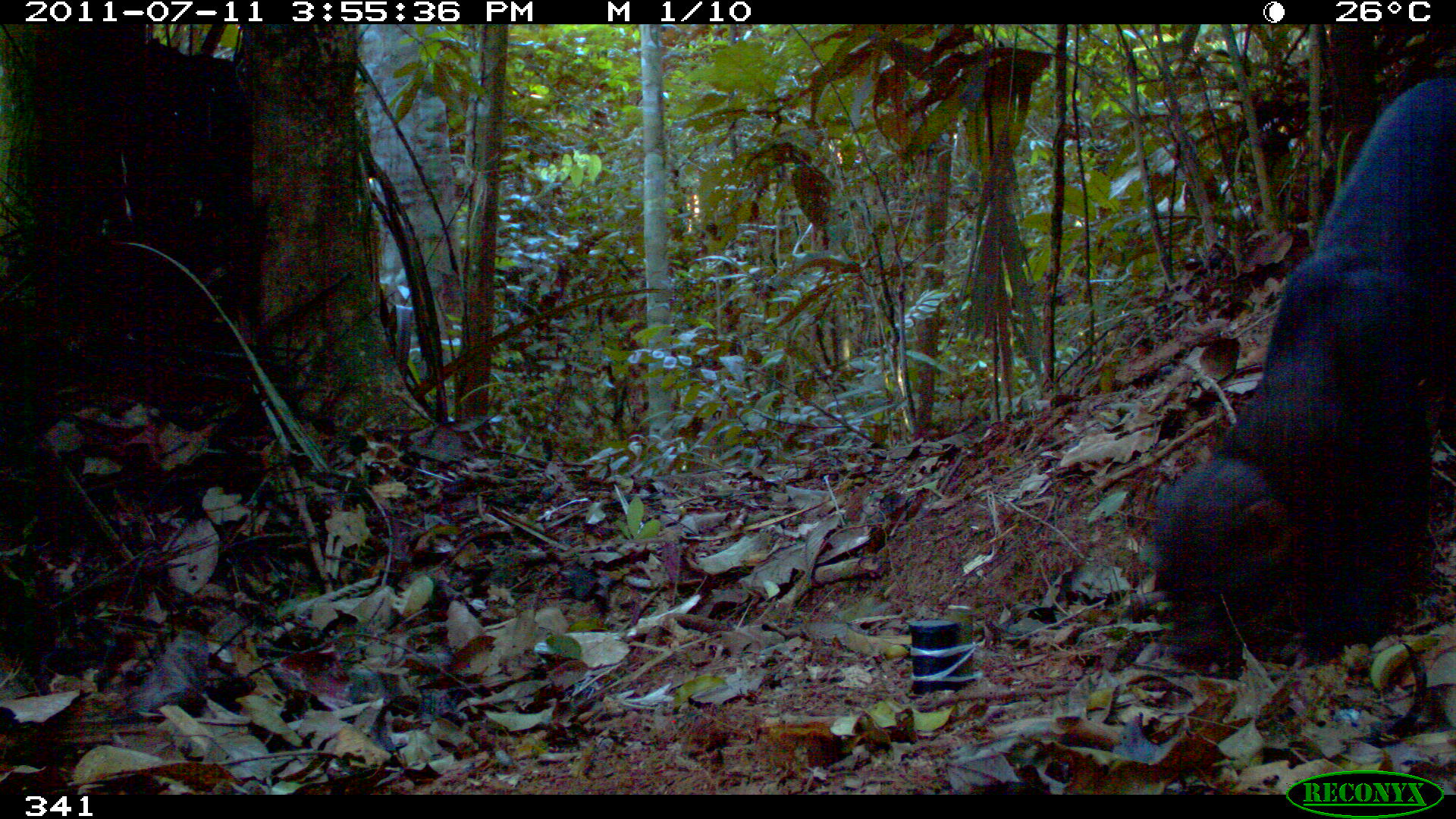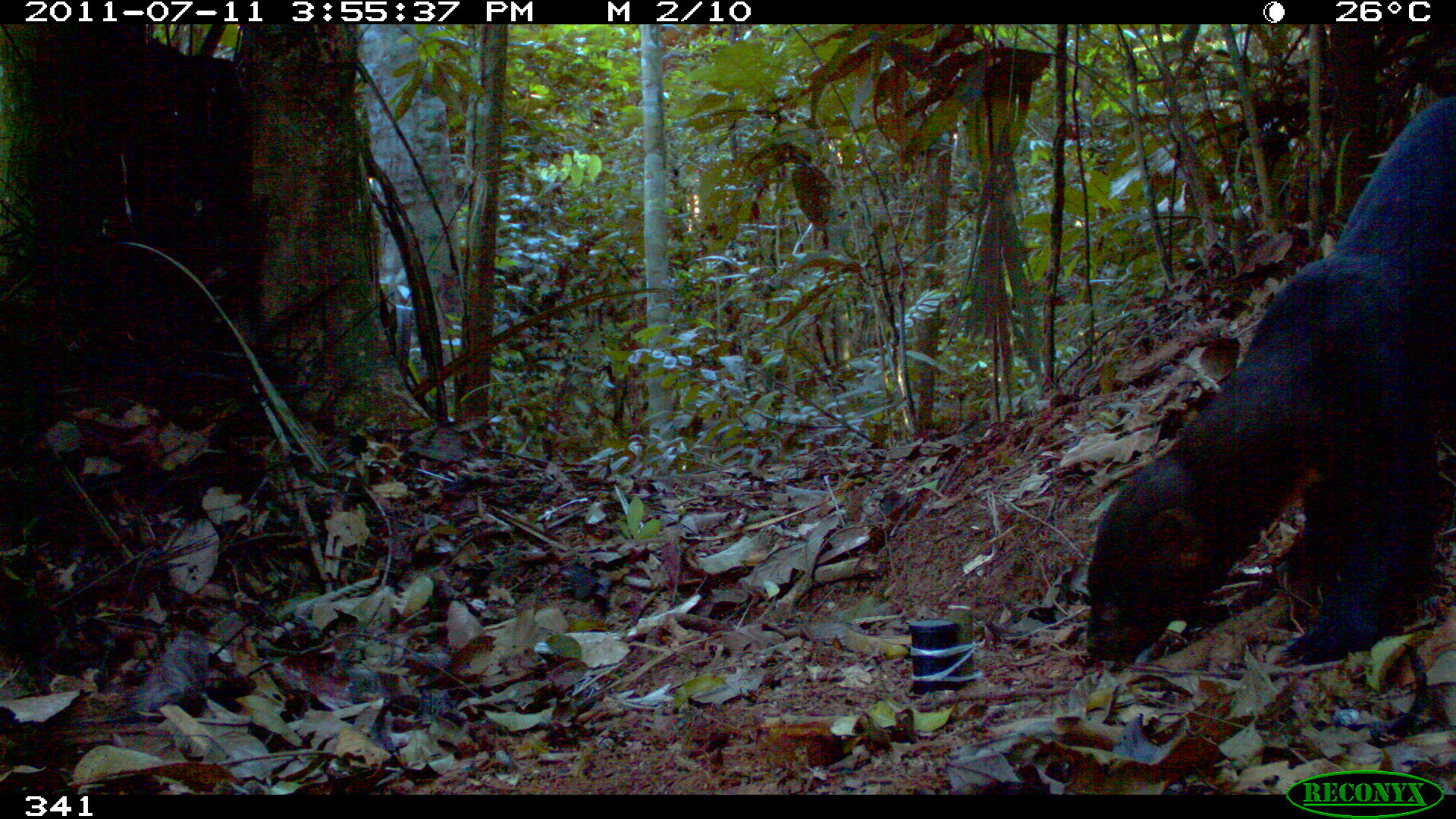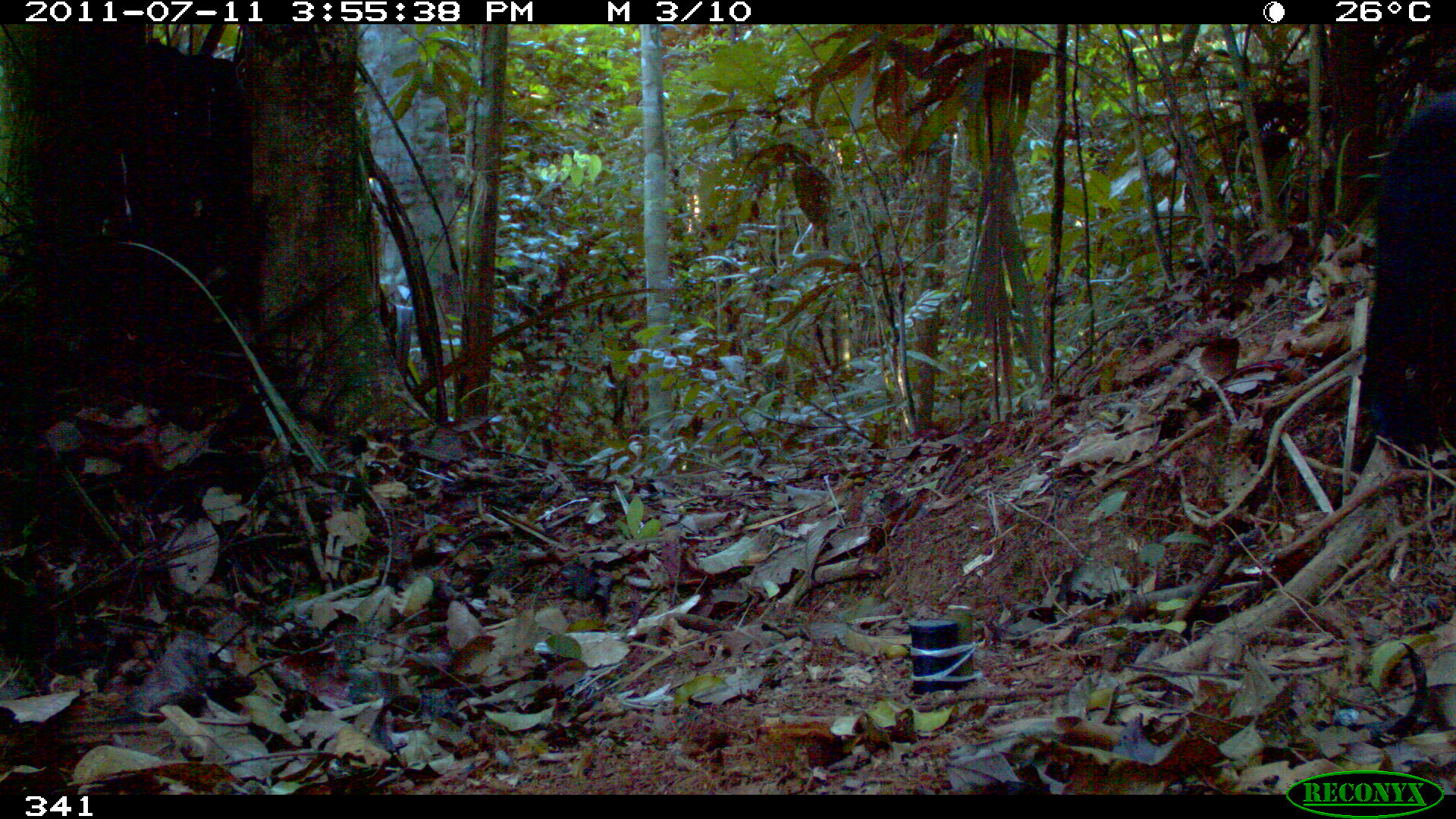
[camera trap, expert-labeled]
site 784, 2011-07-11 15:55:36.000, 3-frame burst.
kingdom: Animalia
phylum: Chordata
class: Mammalia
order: Carnivora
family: Mustelidae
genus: Eira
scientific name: Eira barbara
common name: tayra